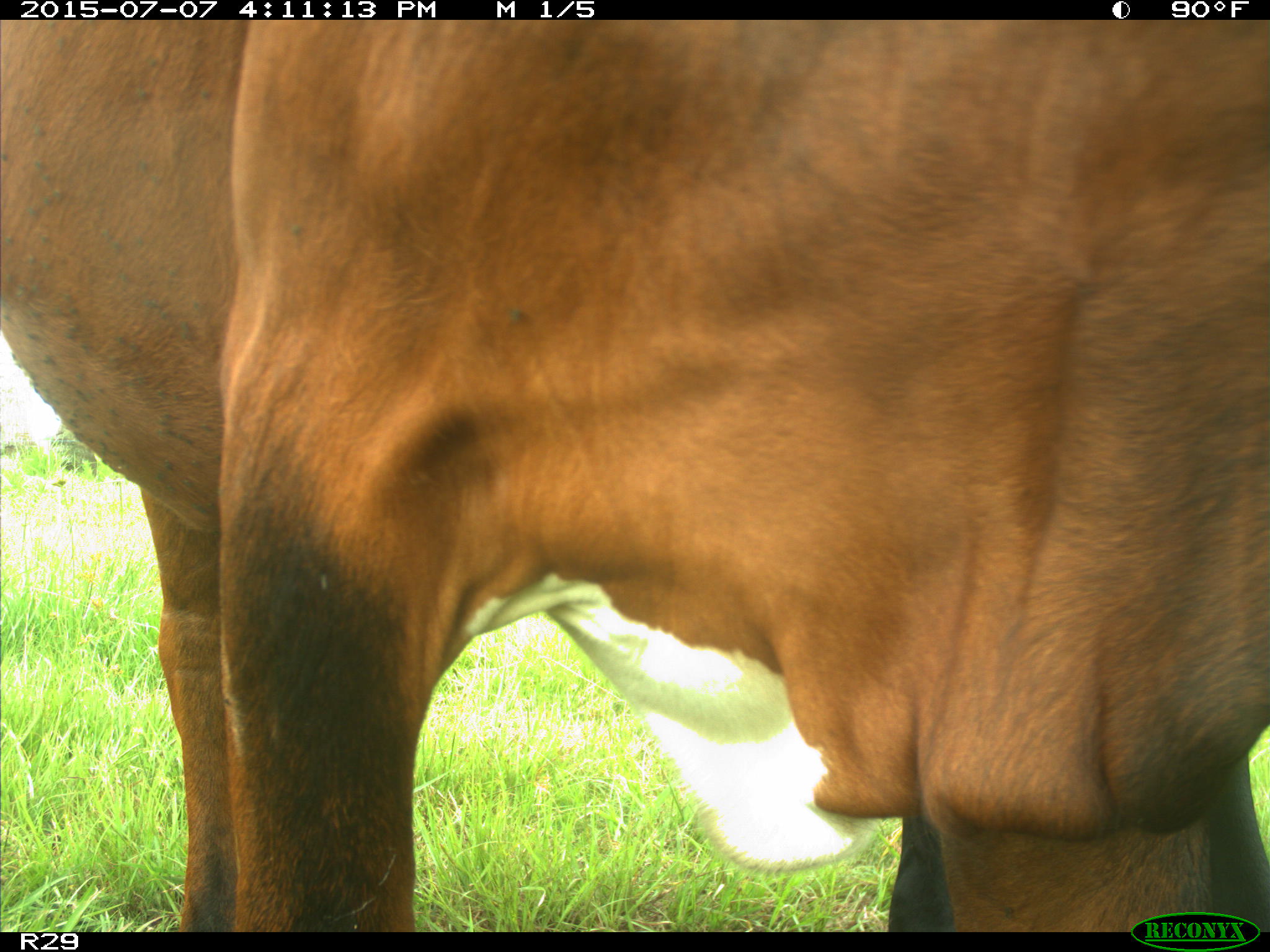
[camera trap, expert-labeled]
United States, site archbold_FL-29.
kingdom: Animalia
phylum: Chordata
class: Mammalia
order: Artiodactyla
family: Bovidae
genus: Bos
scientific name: Bos taurus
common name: domestic cow